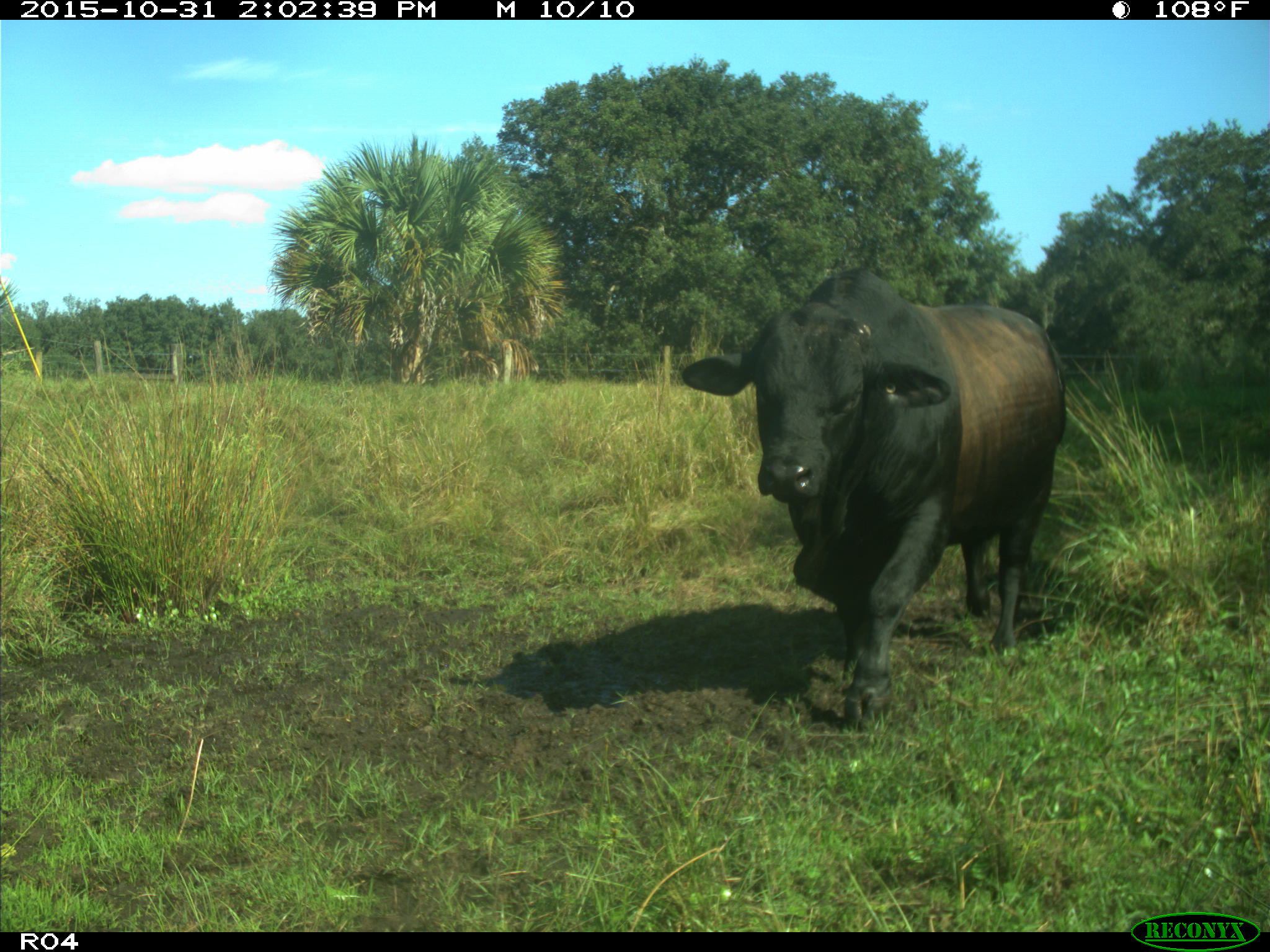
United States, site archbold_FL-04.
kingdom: Animalia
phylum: Chordata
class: Mammalia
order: Artiodactyla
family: Bovidae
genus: Bos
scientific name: Bos taurus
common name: domestic cow